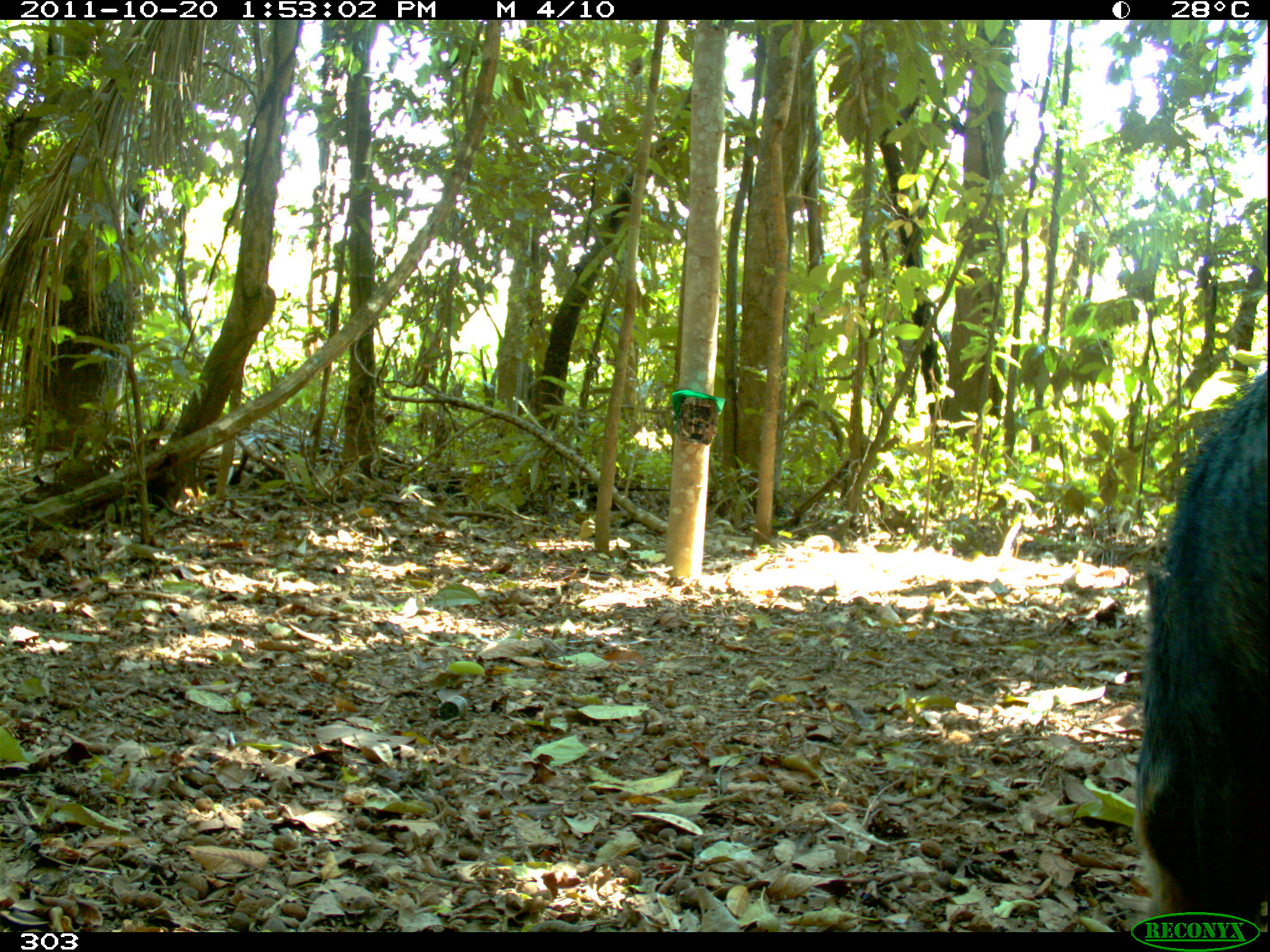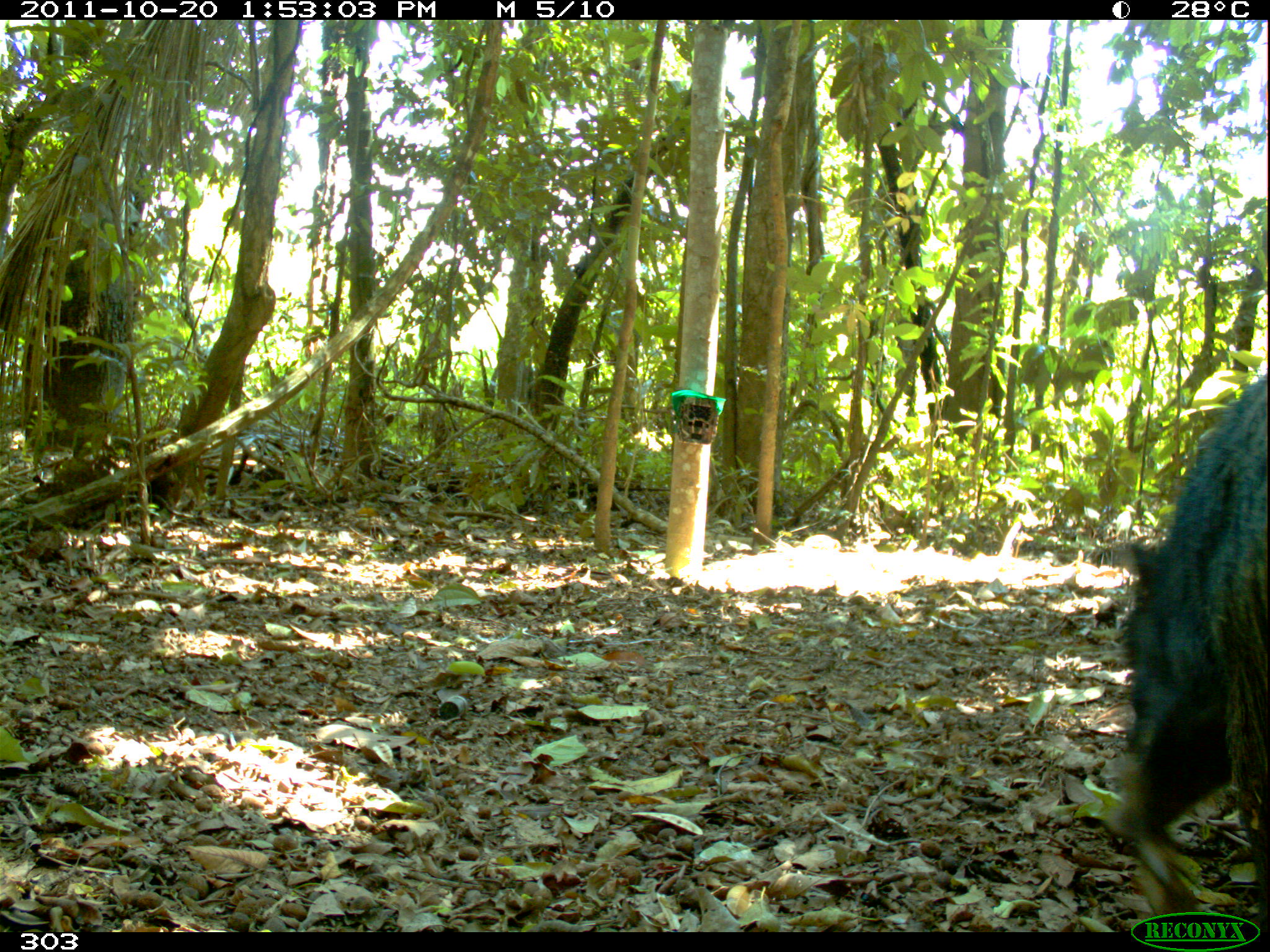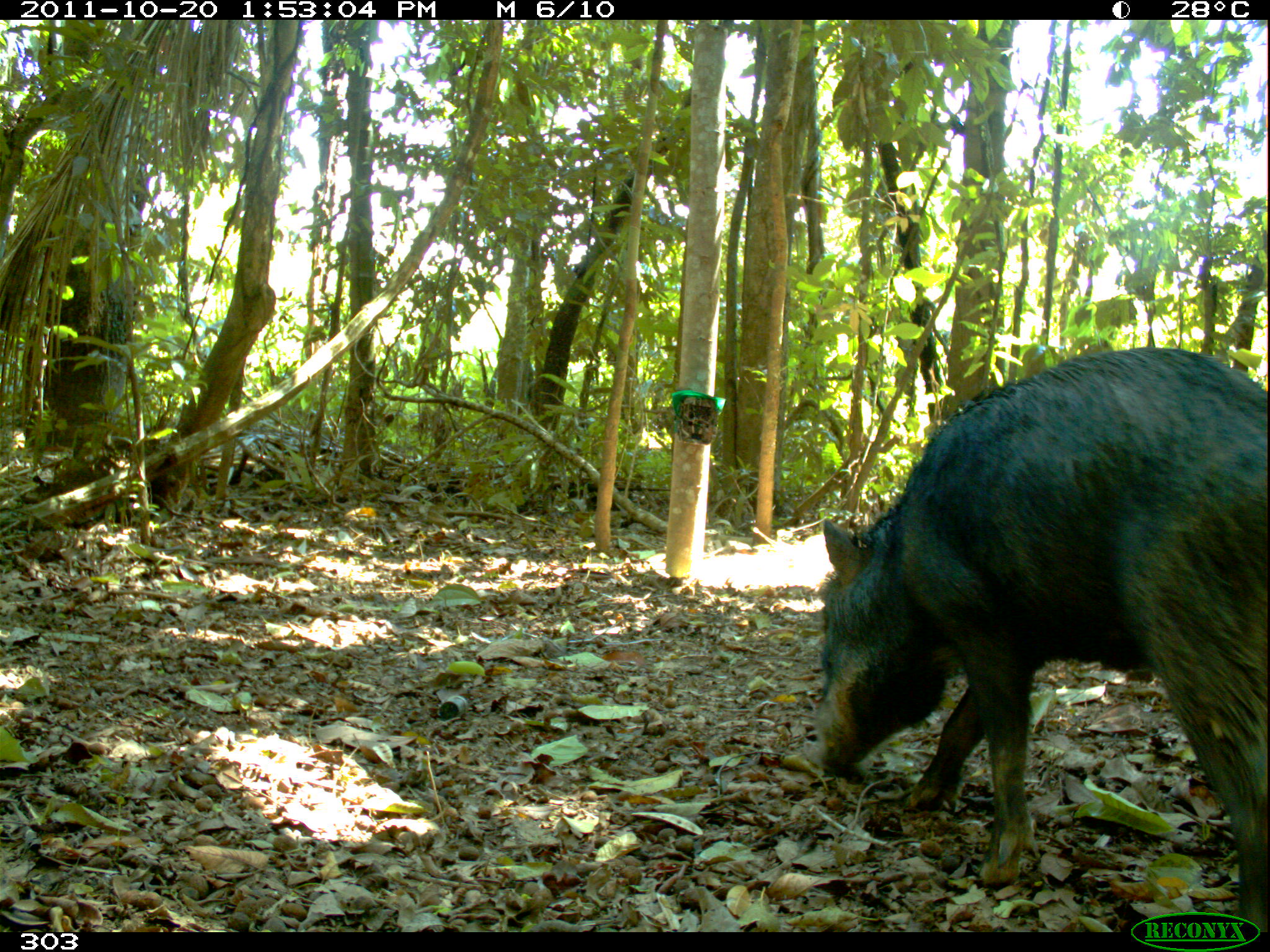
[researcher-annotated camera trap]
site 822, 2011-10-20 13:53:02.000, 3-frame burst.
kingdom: Animalia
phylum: Chordata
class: Mammalia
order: Artiodactyla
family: Tayassuidae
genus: Tayassu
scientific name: Tayassu pecari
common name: white-lipped peccary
Tayassu pecari (white-lipped peccary).